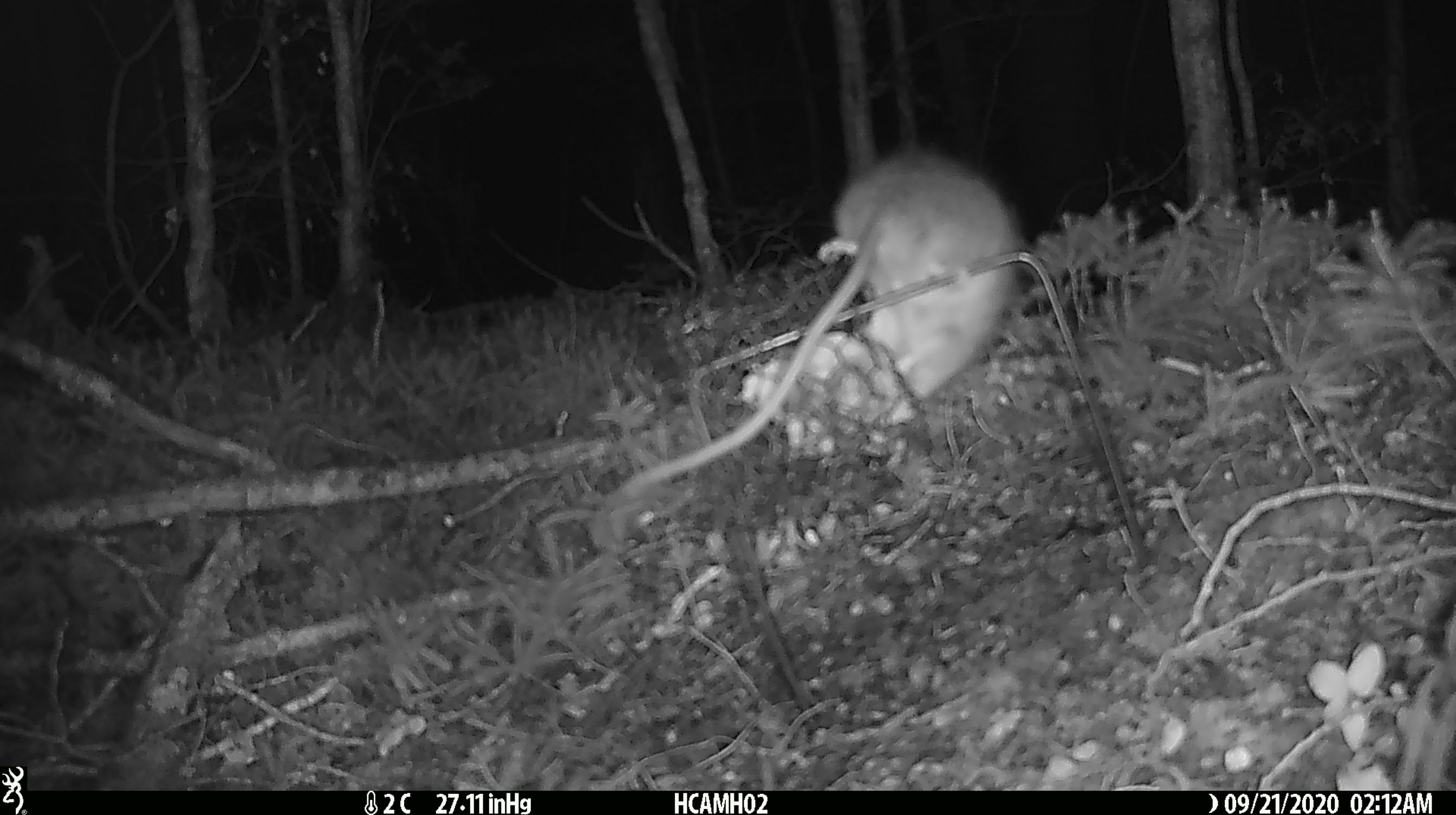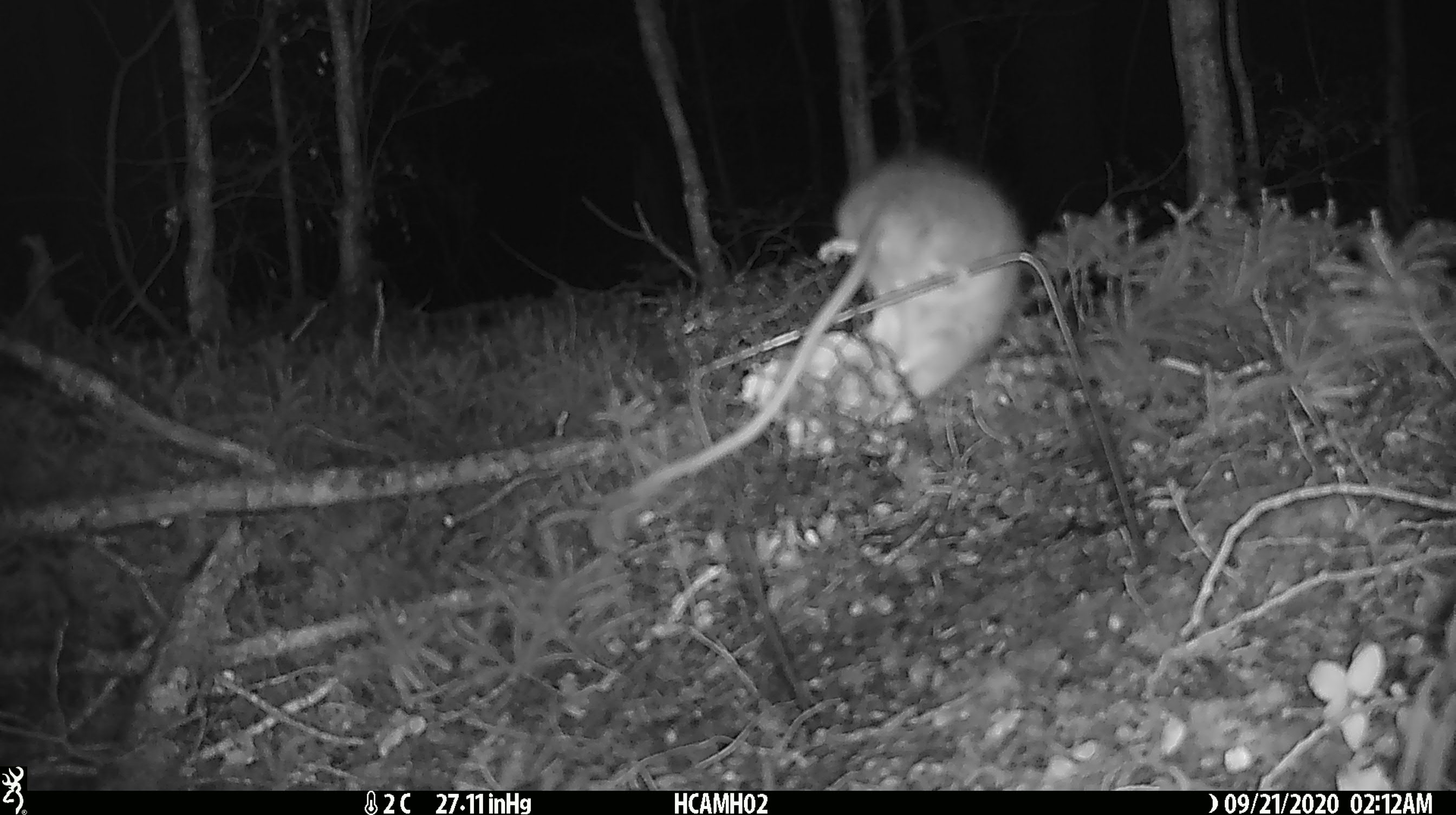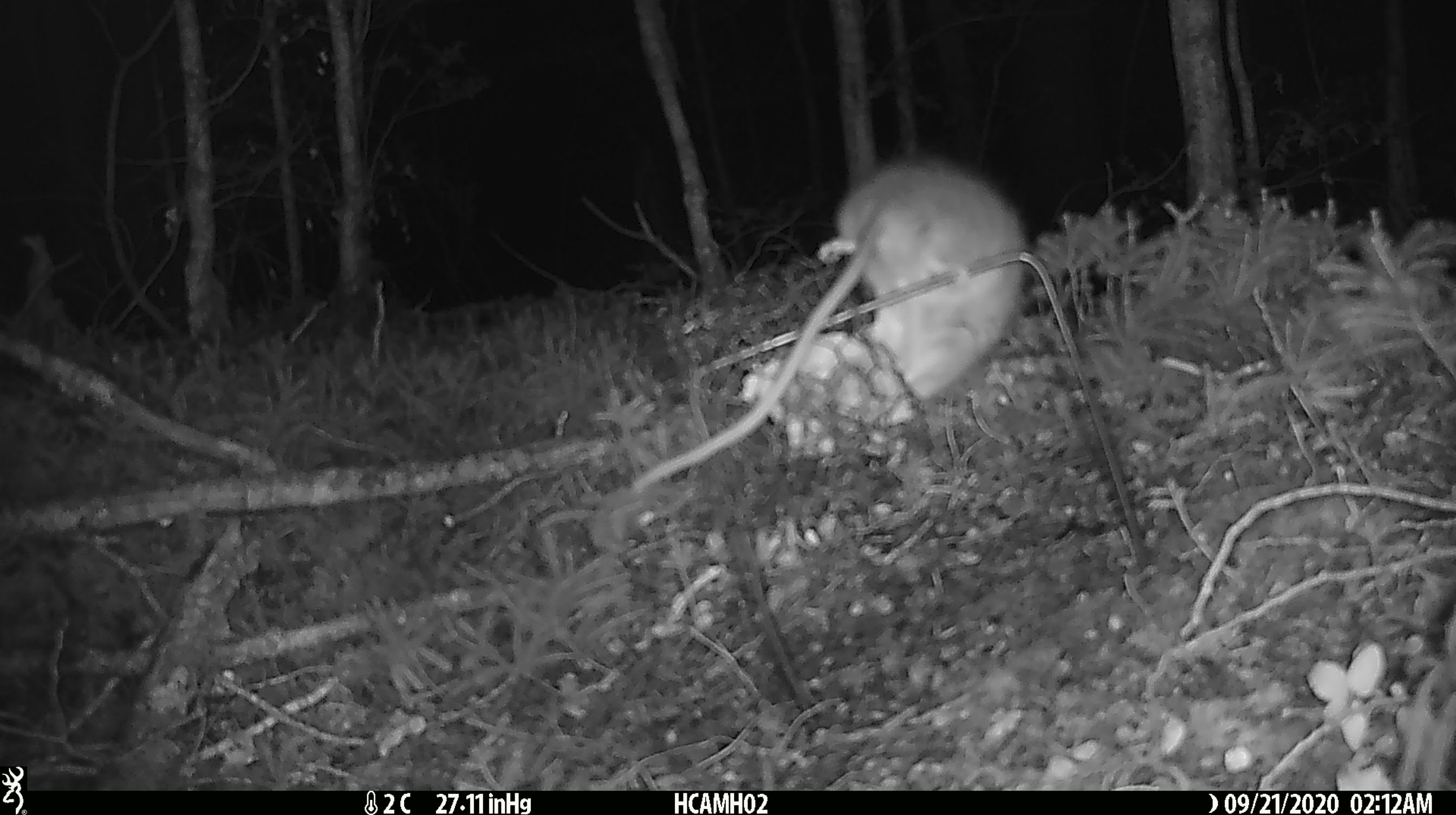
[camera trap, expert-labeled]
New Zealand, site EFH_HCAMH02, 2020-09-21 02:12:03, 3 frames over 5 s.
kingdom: Animalia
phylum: Chordata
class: Mammalia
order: Rodentia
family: Muridae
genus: Rattus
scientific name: Rattus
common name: rat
Rat (Rattus).